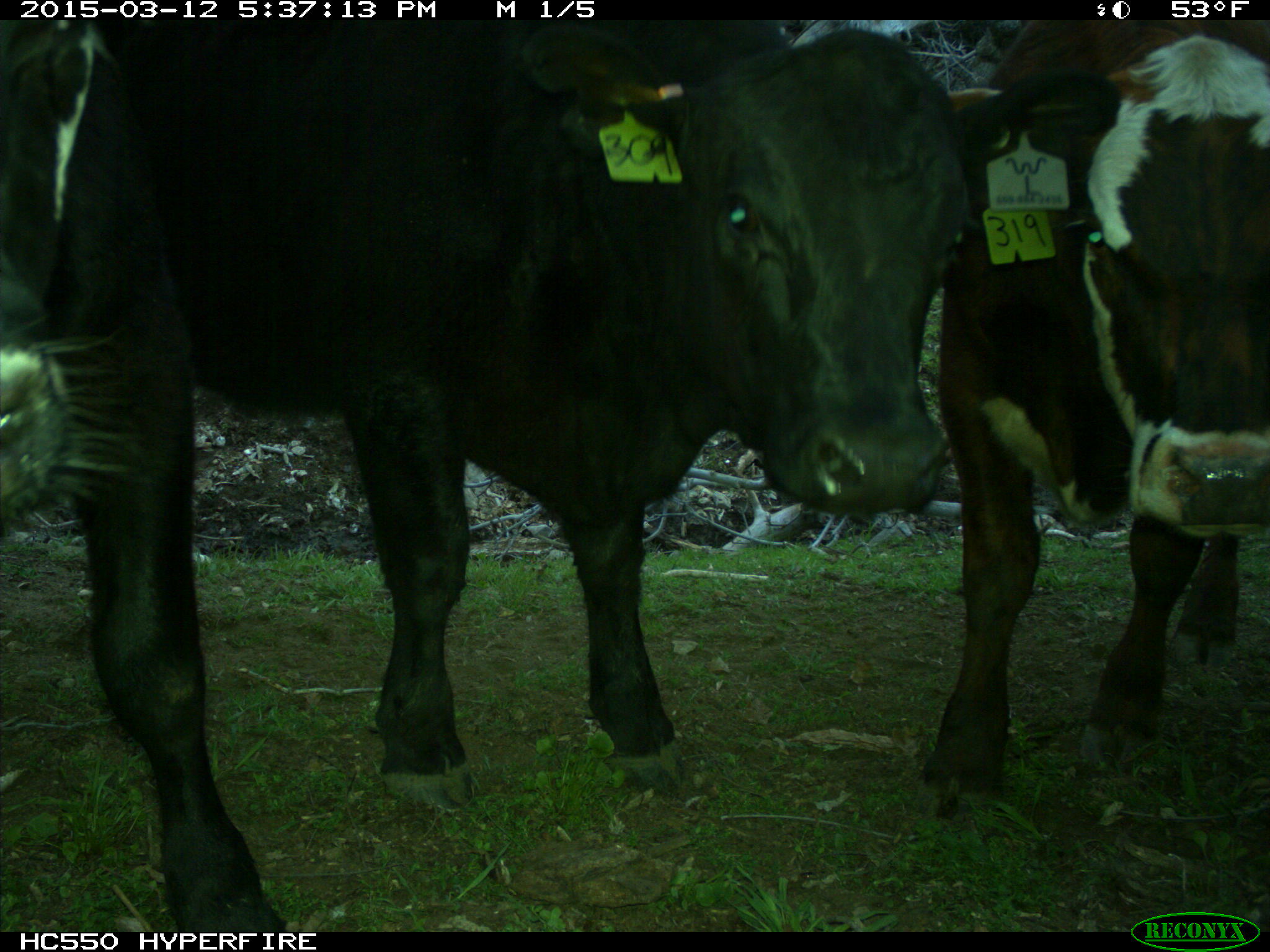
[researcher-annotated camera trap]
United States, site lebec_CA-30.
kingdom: Animalia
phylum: Chordata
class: Mammalia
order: Artiodactyla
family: Bovidae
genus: Bos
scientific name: Bos taurus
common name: domestic cow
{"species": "Bos taurus (domestic cow)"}